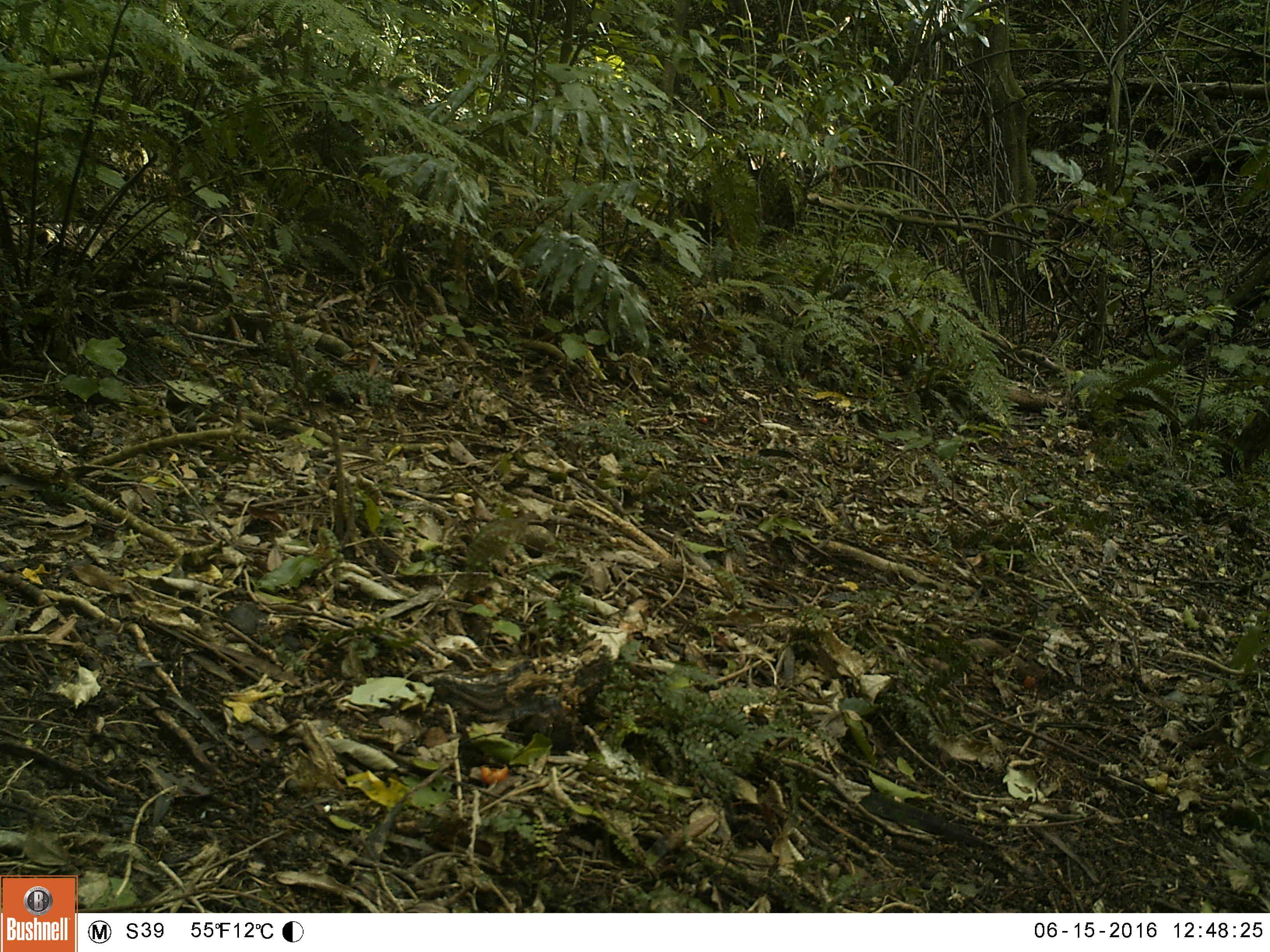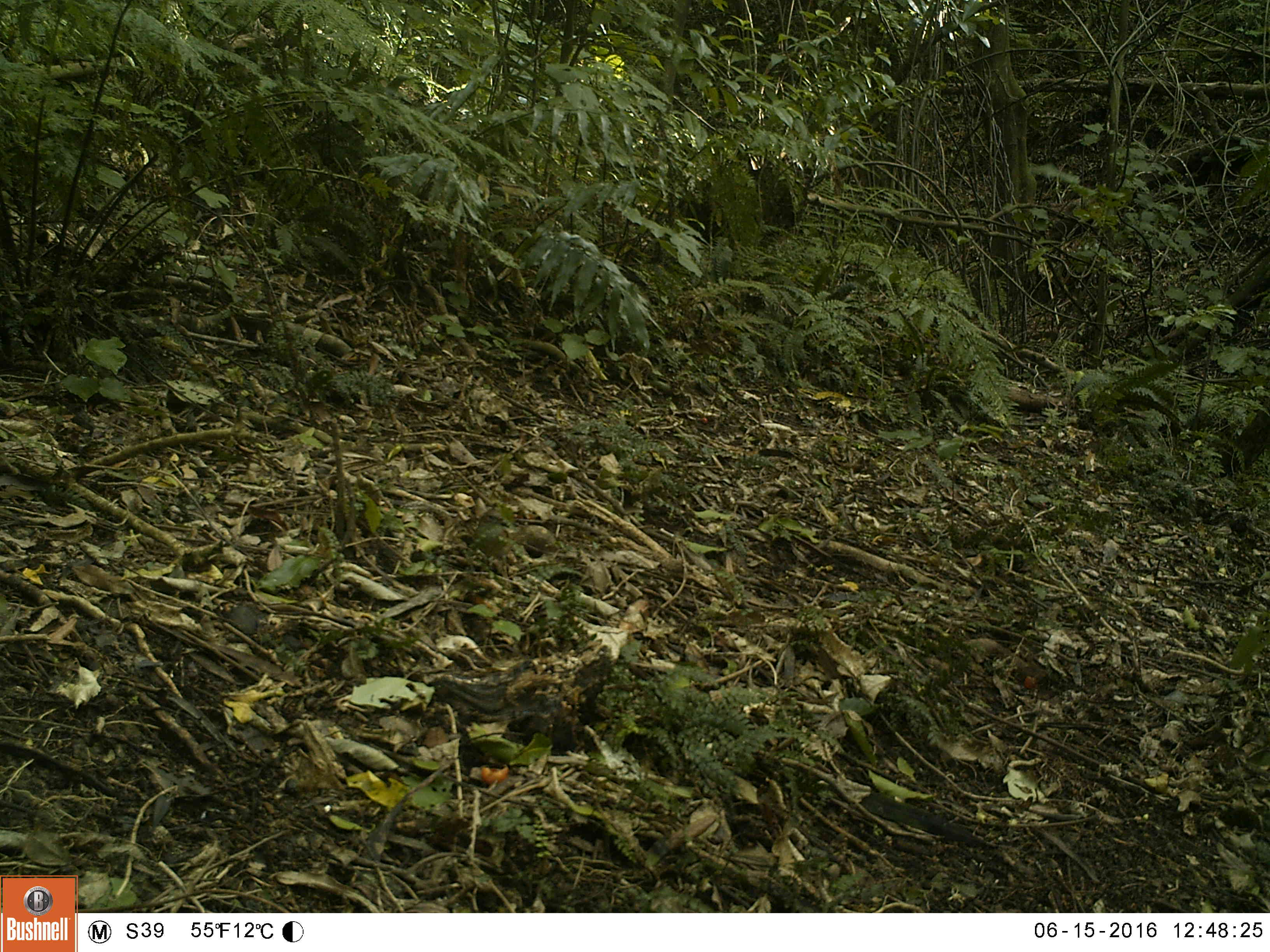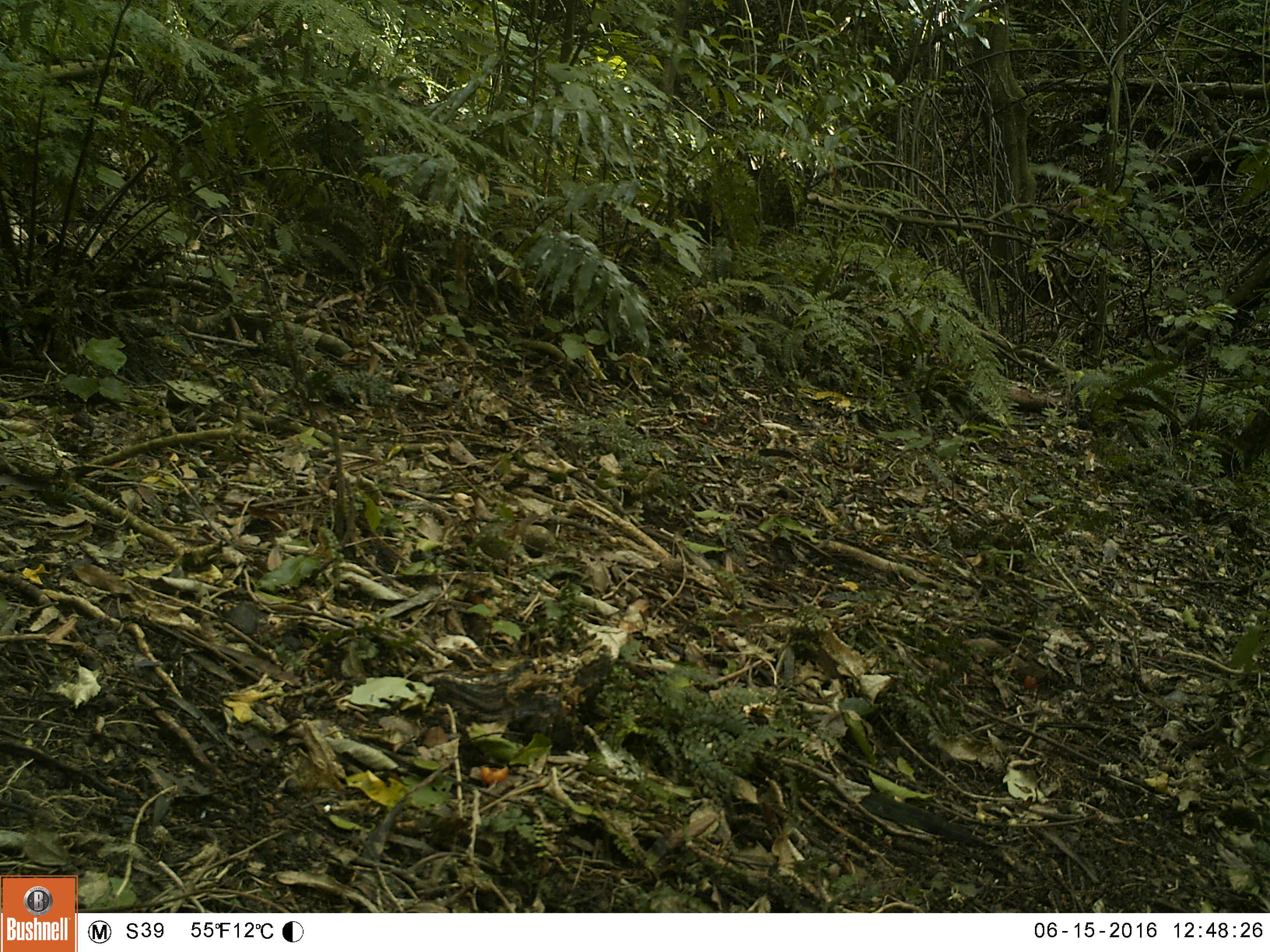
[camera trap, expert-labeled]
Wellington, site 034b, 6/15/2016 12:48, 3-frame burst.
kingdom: Animalia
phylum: Chordata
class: Aves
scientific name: Aves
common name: bird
Bird (Aves).